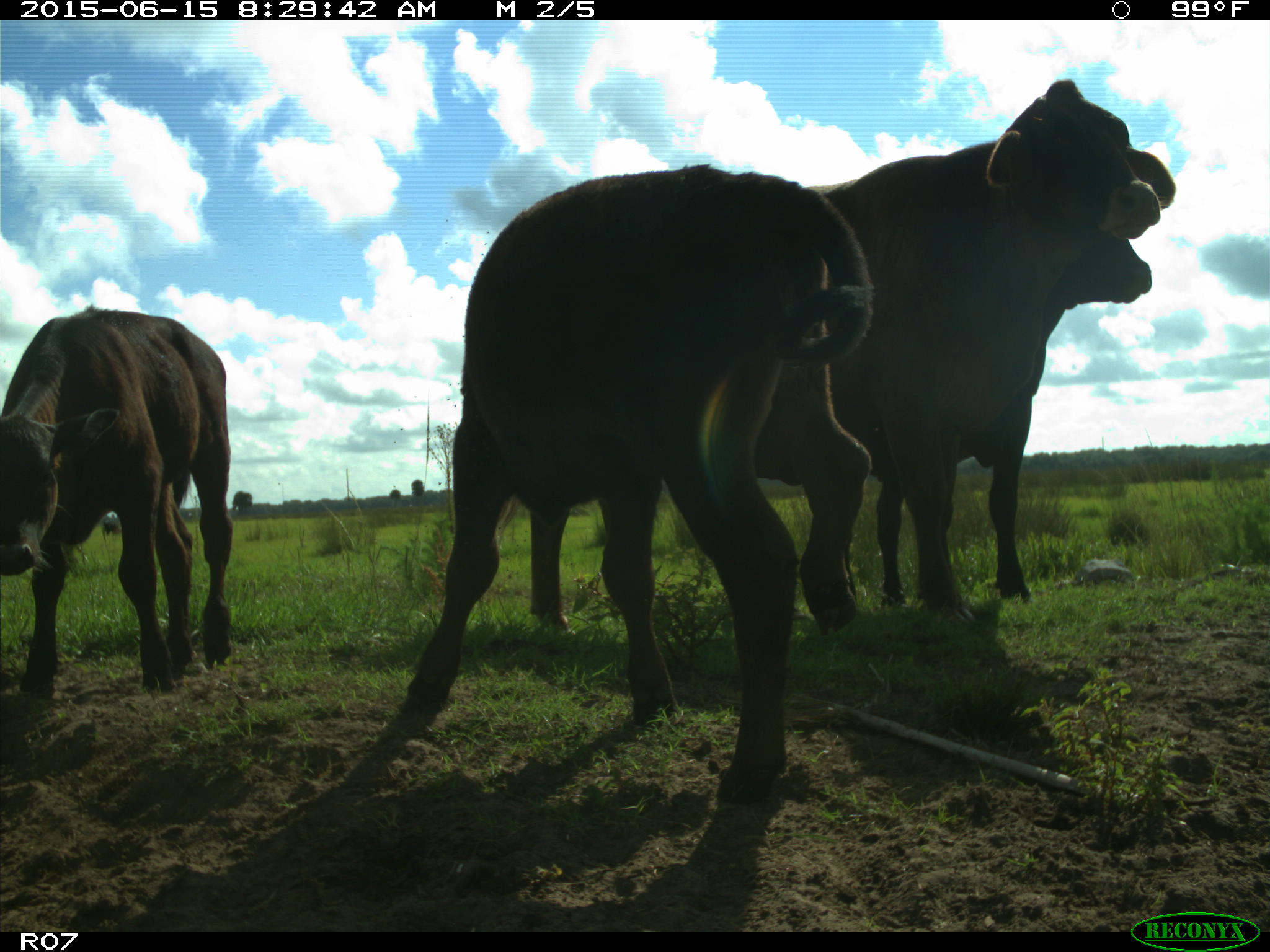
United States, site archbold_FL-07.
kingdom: Animalia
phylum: Chordata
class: Mammalia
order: Artiodactyla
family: Bovidae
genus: Bos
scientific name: Bos taurus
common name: domestic cow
Bos taurus (domestic cow).